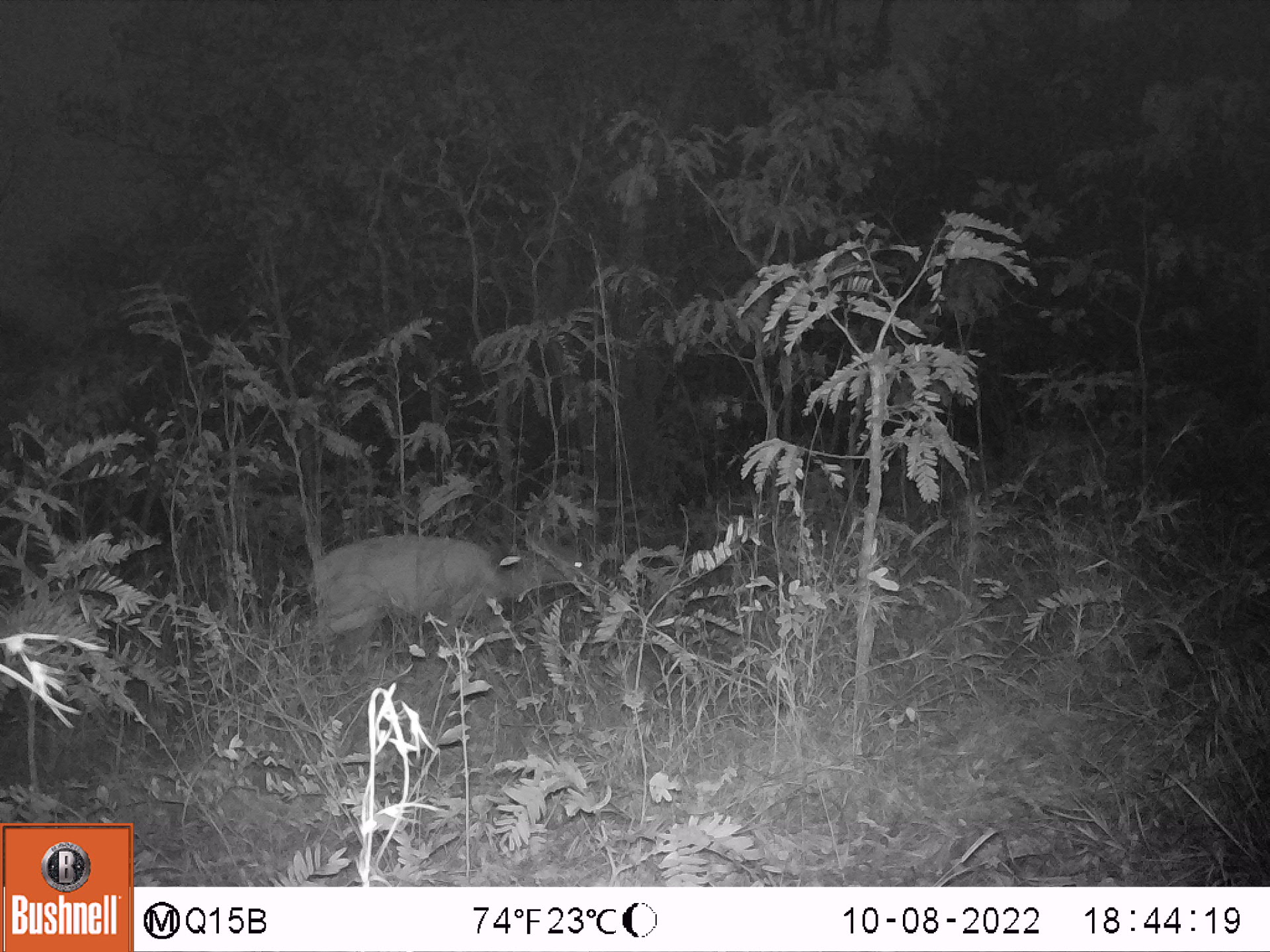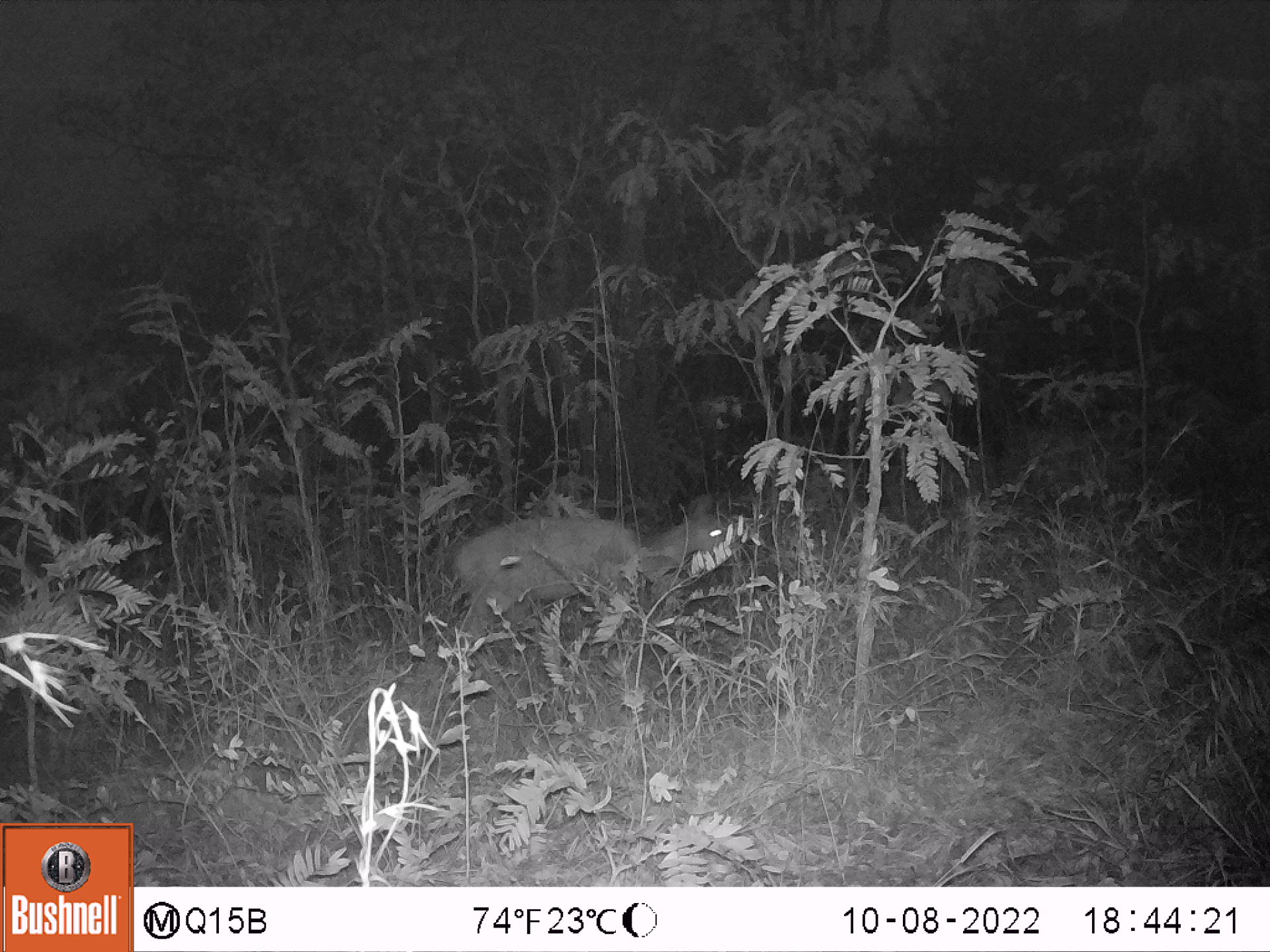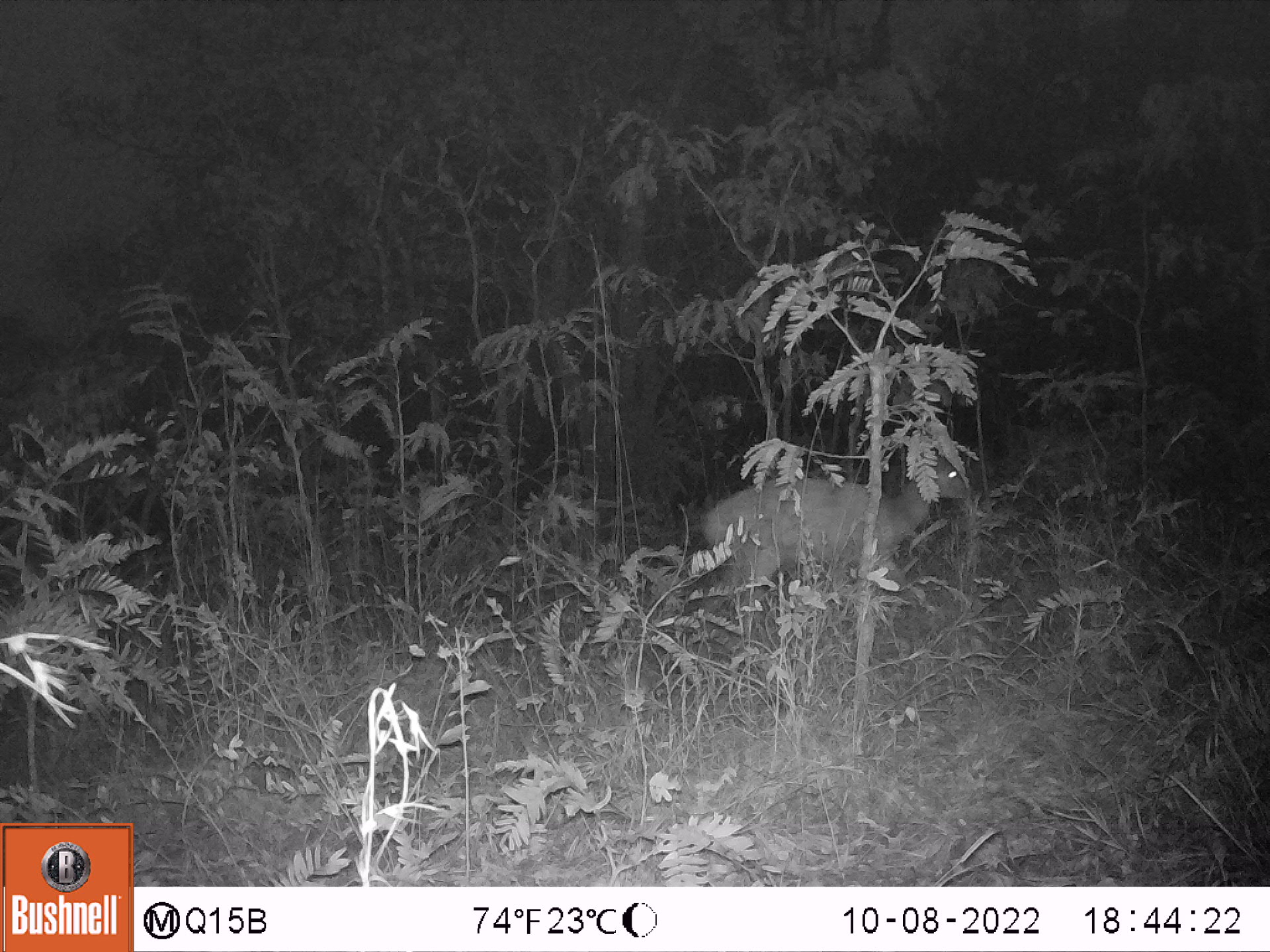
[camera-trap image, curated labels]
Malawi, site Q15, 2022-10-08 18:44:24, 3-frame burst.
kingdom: Animalia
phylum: Chordata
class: Mammalia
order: Artiodactyla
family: Bovidae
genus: Tragelaphus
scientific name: Tragelaphus sylvaticus sylvaticus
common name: cape bushbuck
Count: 1.